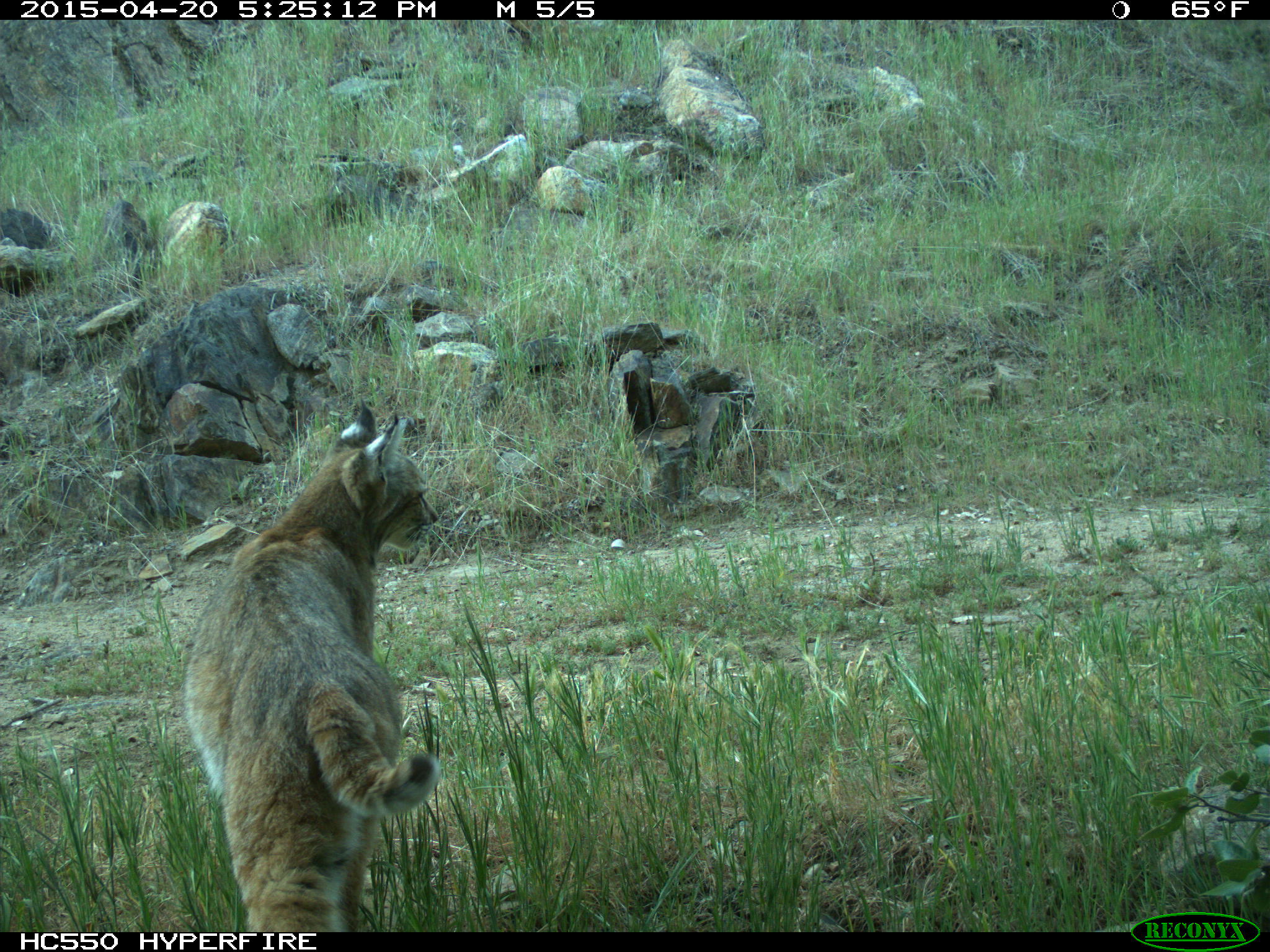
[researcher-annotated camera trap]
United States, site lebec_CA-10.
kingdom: Animalia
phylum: Chordata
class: Mammalia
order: Carnivora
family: Felidae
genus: Lynx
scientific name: Lynx rufus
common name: bobcat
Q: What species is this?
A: Lynx rufus (bobcat).